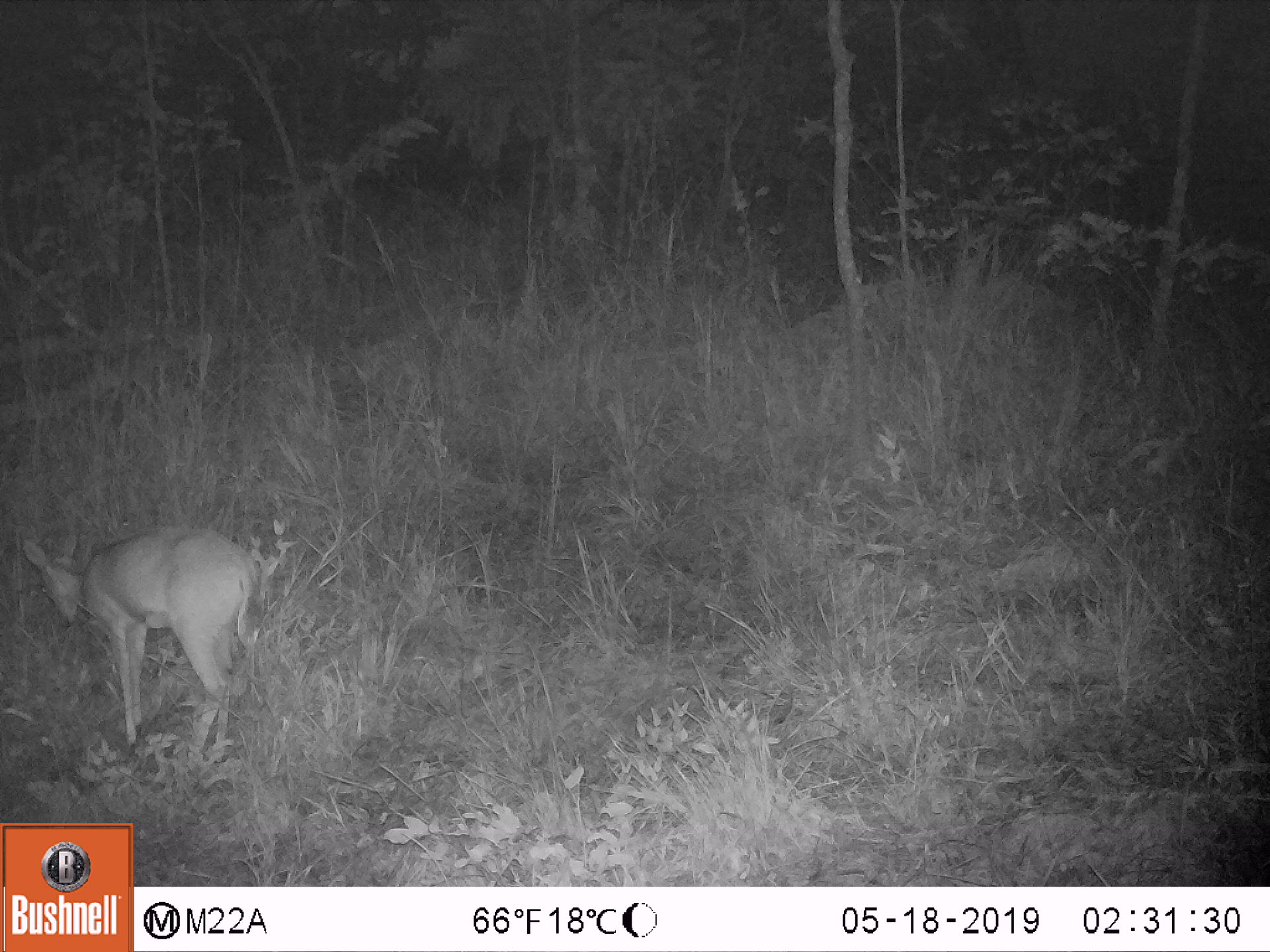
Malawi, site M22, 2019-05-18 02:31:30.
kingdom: Animalia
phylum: Chordata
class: Mammalia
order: Artiodactyla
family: Bovidae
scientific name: Antilopinae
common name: small antelope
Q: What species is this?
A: Small antelope (Antilopinae).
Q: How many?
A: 1.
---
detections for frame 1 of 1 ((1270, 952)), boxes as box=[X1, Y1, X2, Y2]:
small antelope: box=[19, 526, 288, 767]